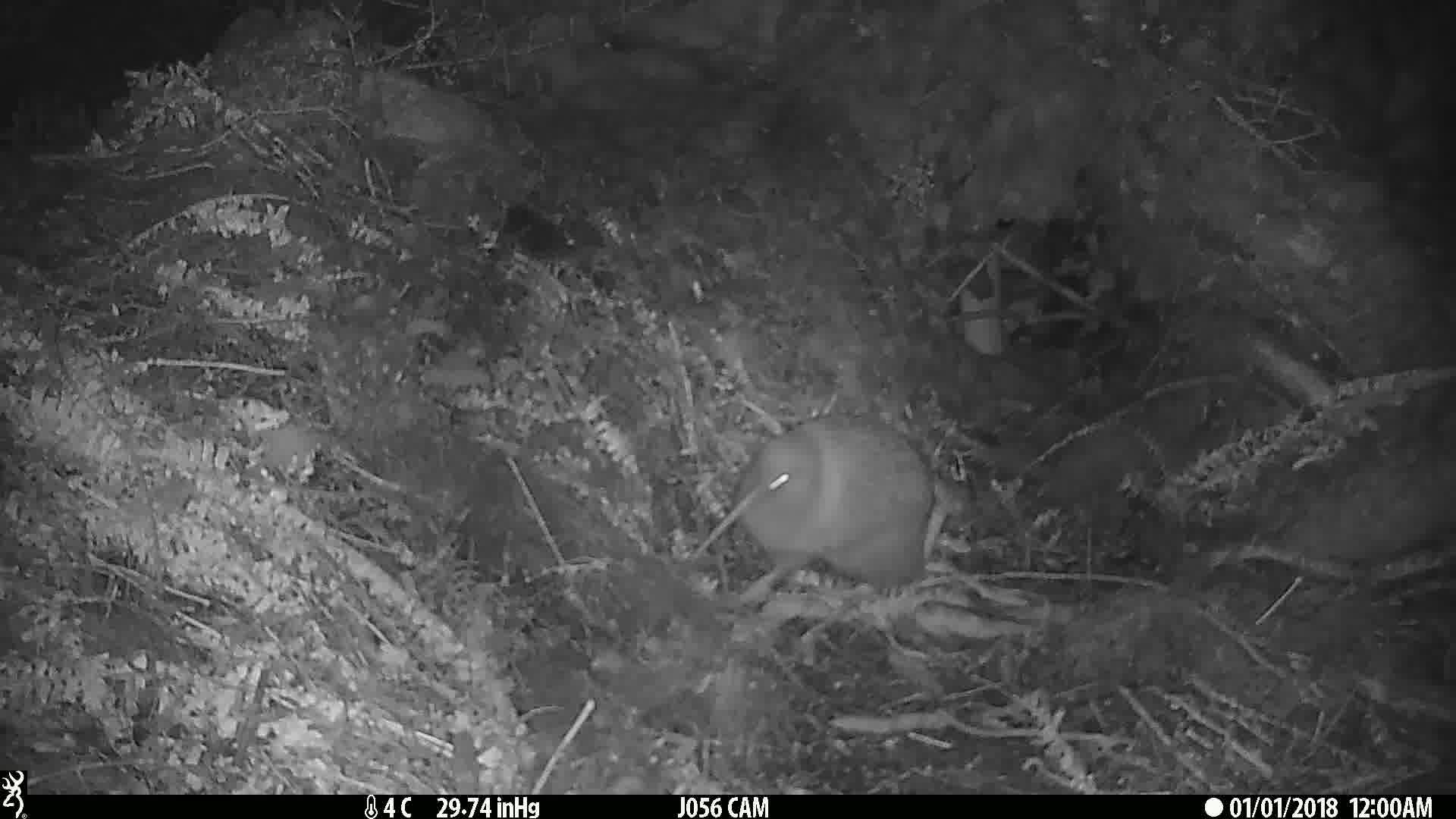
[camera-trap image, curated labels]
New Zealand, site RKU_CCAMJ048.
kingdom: Animalia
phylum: Chordata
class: Aves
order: Apterygiformes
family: Apterygidae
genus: Apteryx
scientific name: Apteryx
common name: kiwi